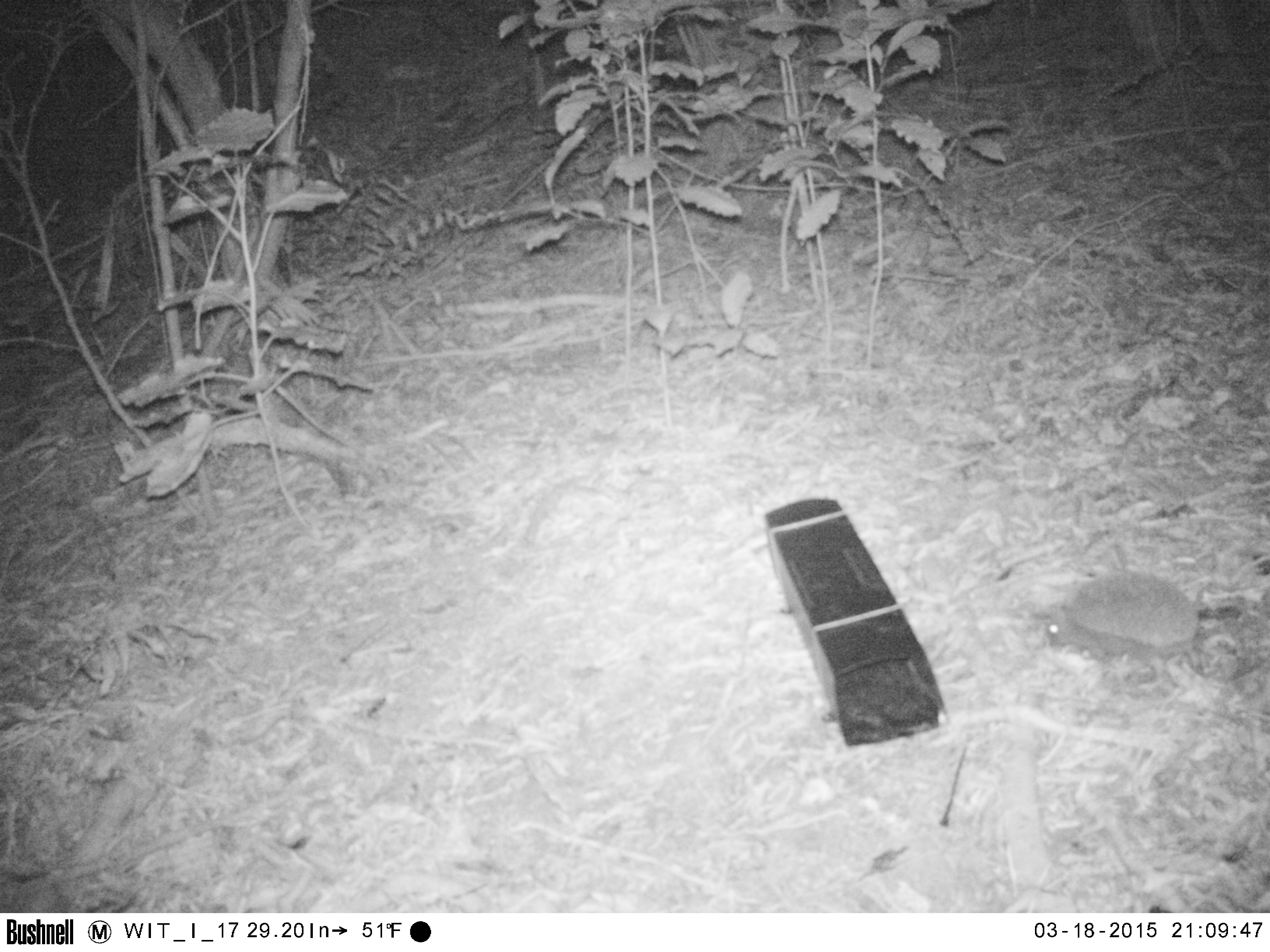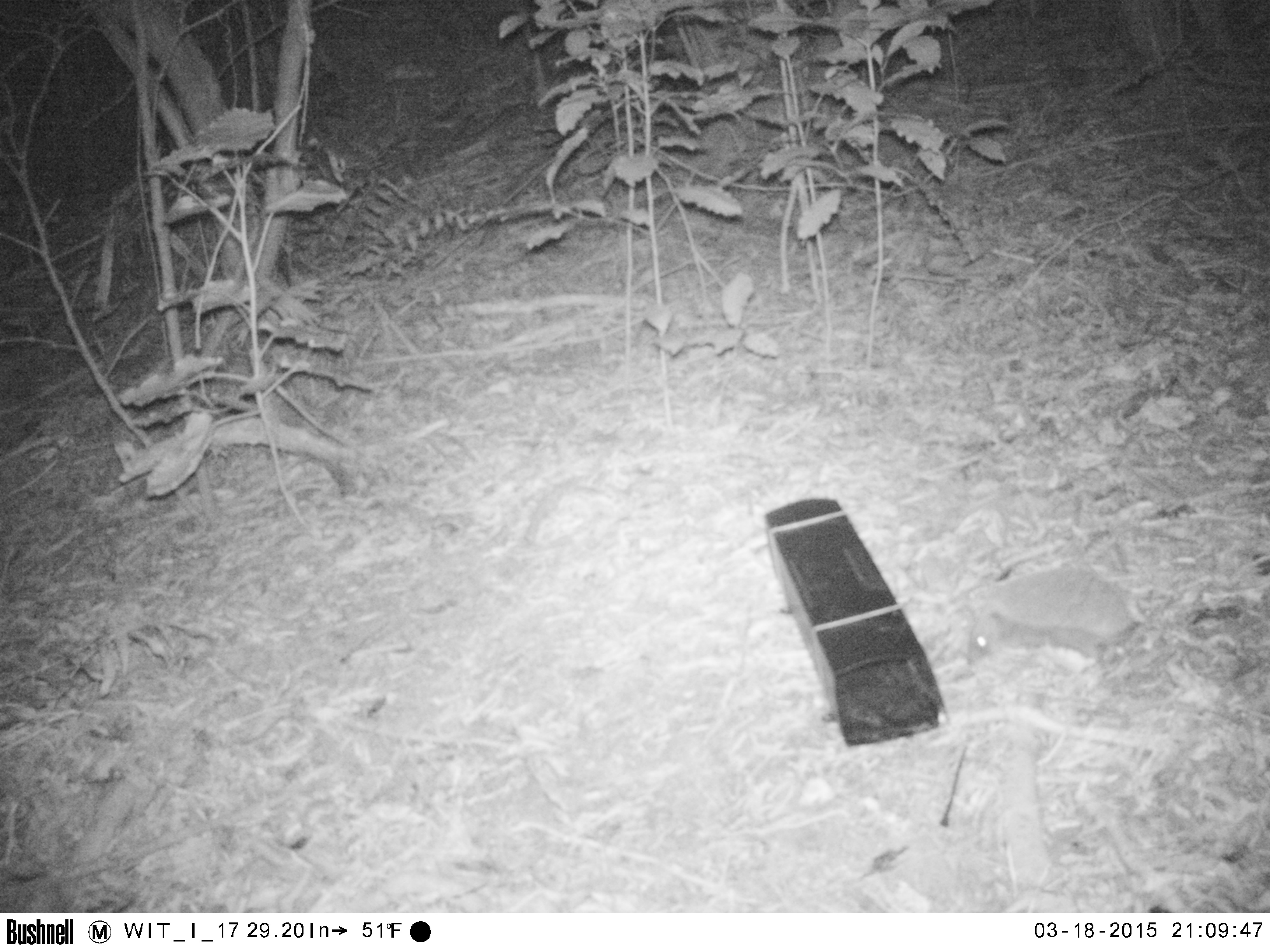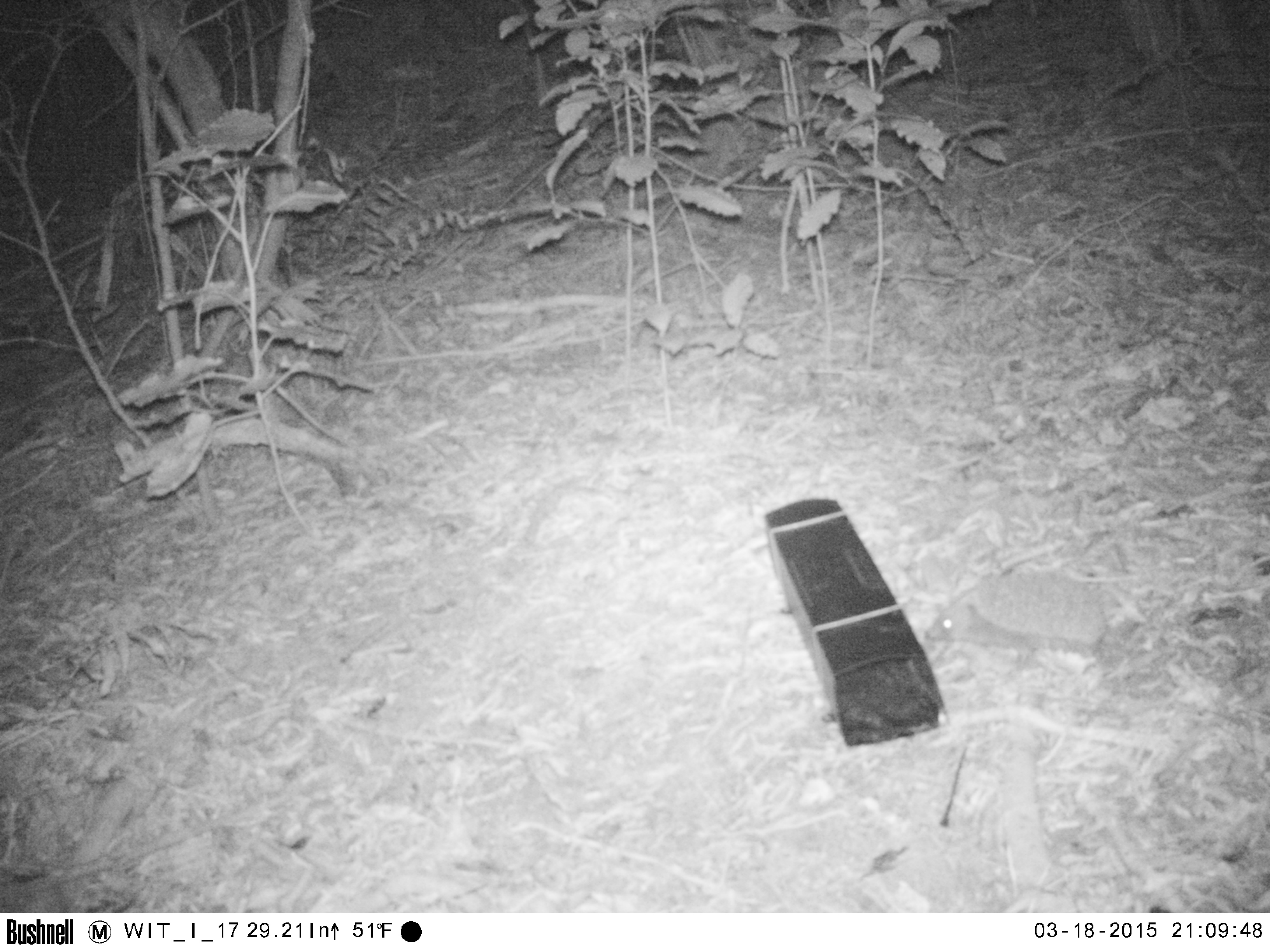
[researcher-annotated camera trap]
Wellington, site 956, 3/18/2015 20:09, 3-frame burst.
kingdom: Animalia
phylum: Chordata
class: Mammalia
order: Eulipotyphla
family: Erinaceidae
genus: Erinaceus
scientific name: Erinaceus europaeus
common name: hedgehog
Hedgehog (Erinaceus europaeus).